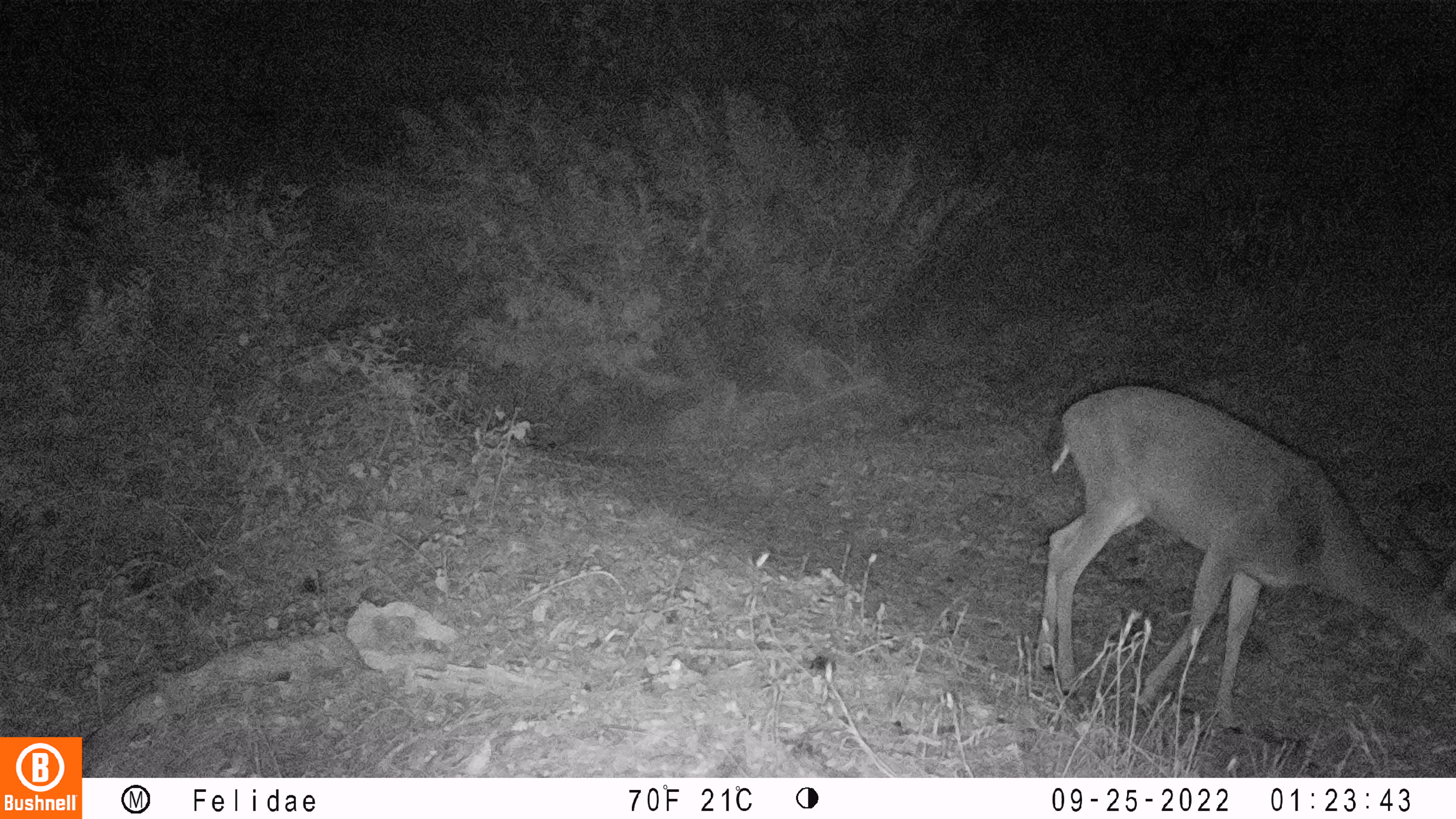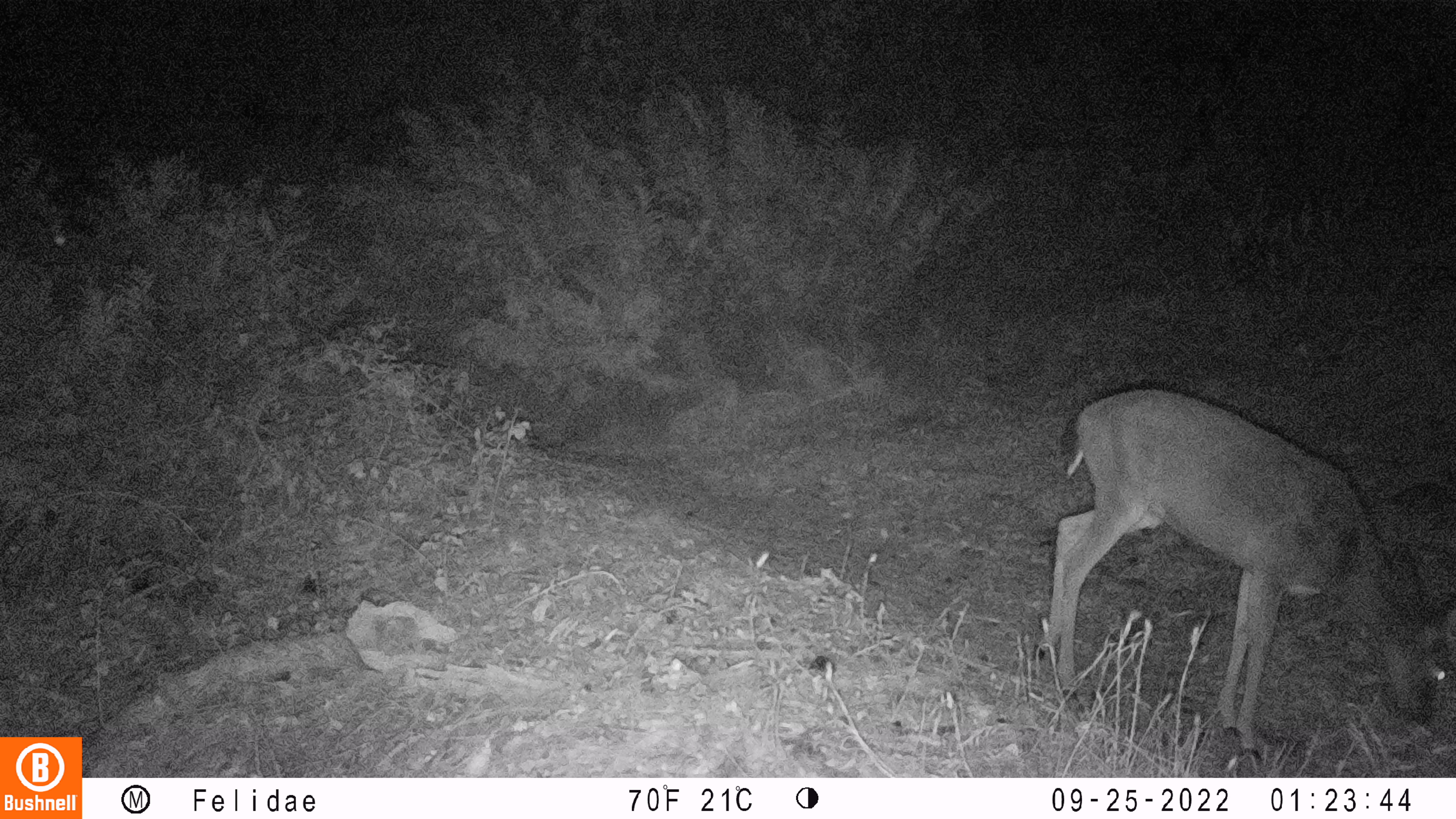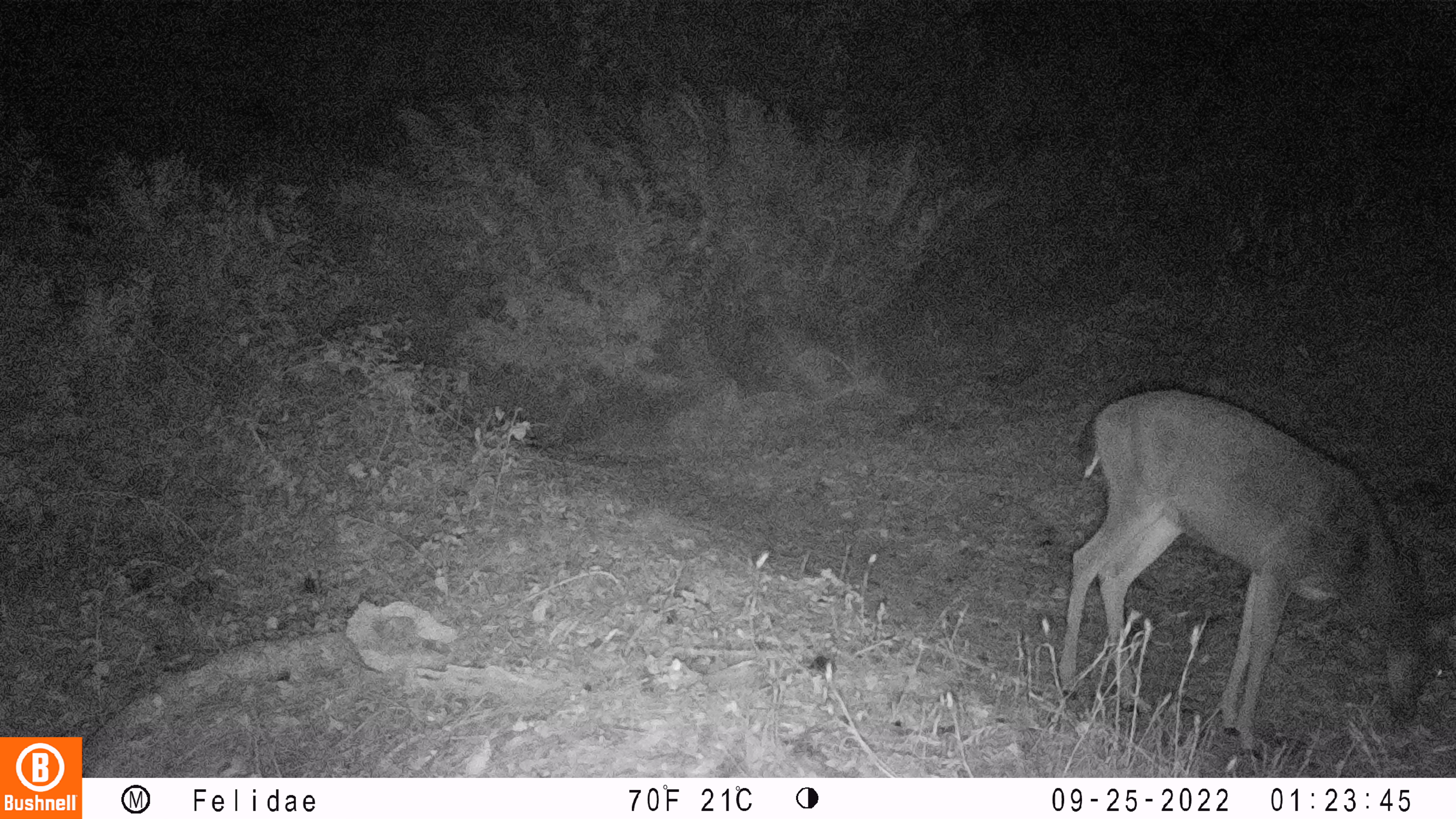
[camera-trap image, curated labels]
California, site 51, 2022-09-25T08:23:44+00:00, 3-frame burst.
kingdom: Animalia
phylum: Chordata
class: Mammalia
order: Artiodactyla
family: Cervidae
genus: Odocoileus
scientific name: Odocoileus hemionus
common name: mule deer